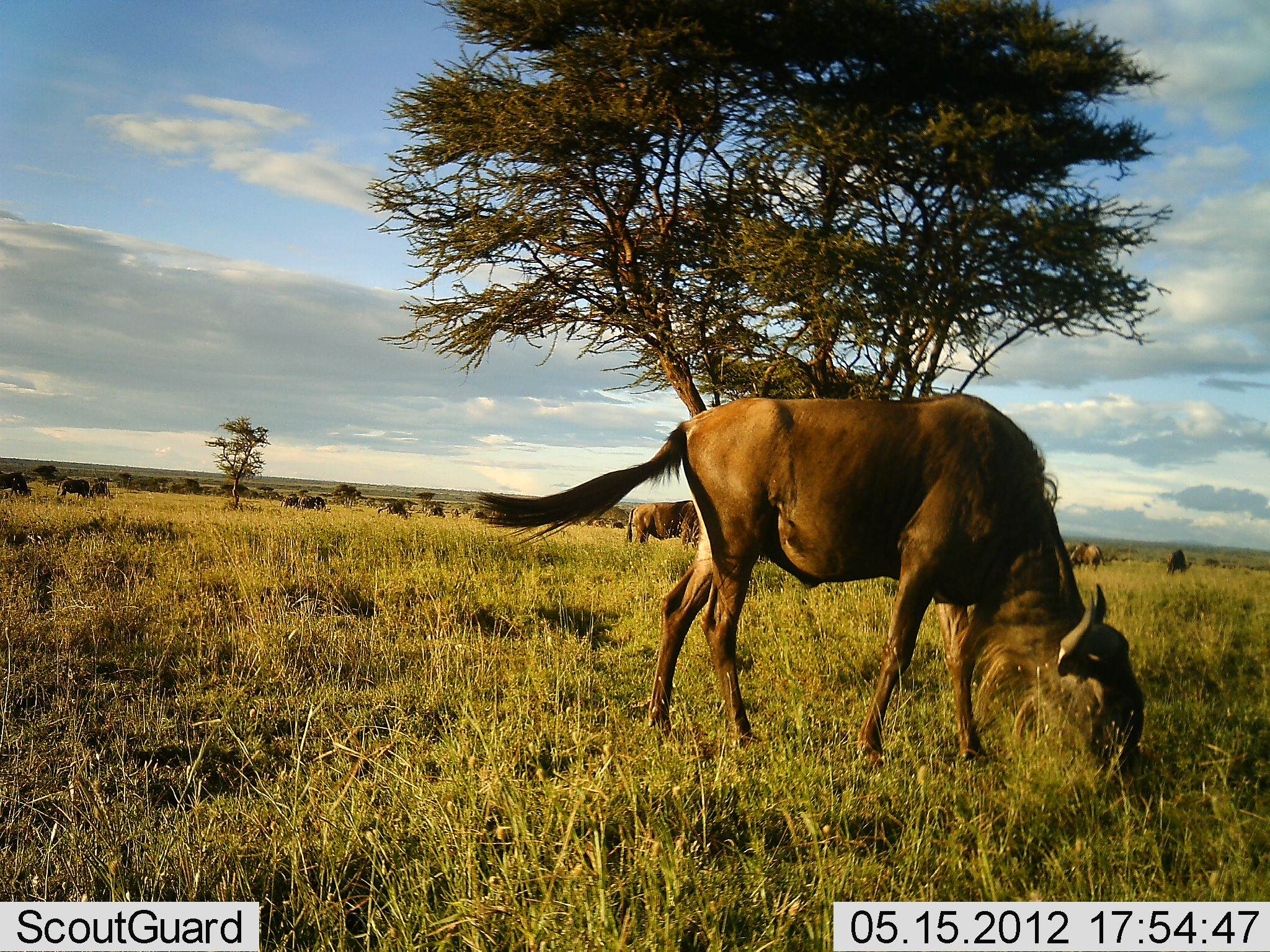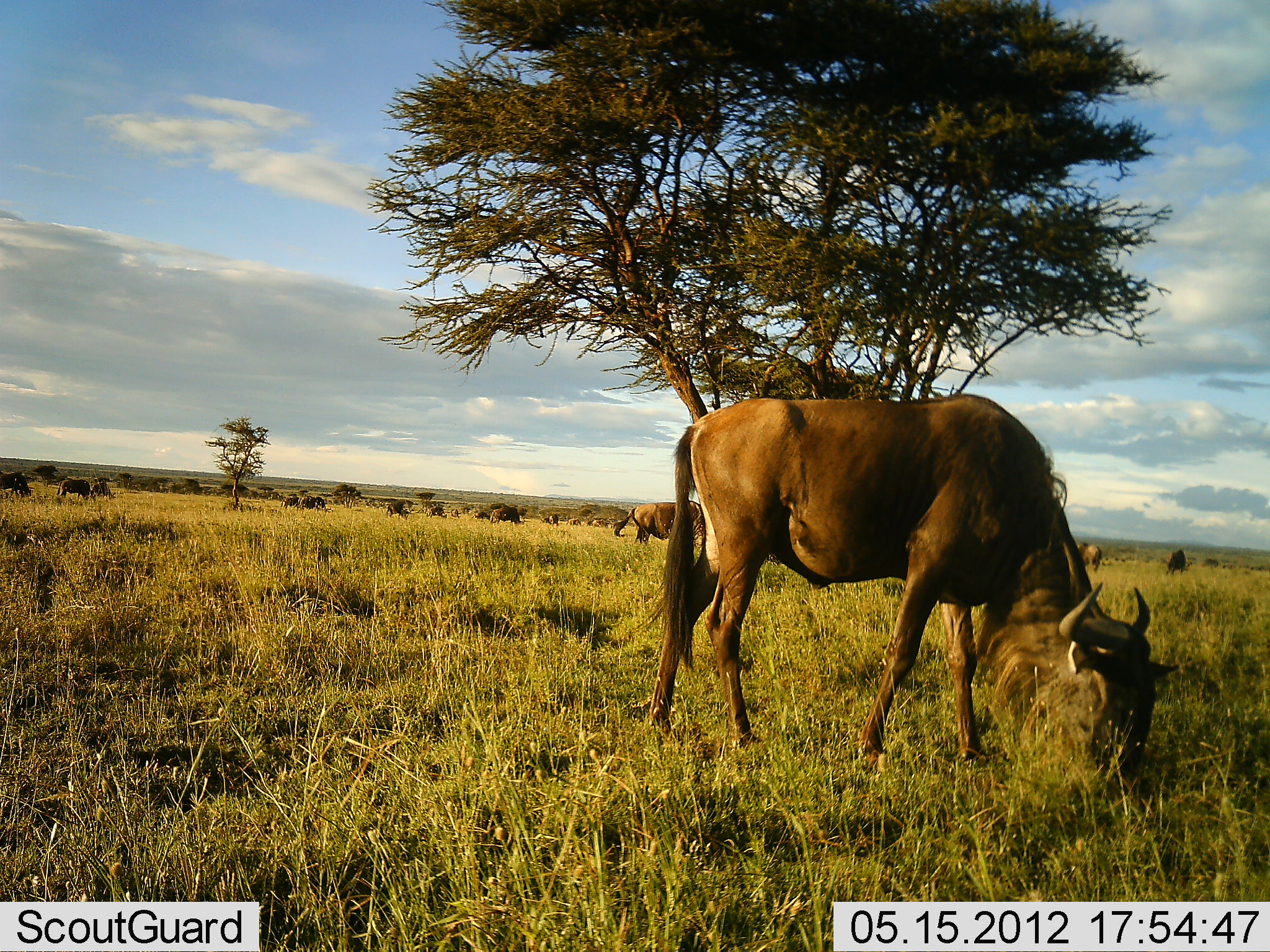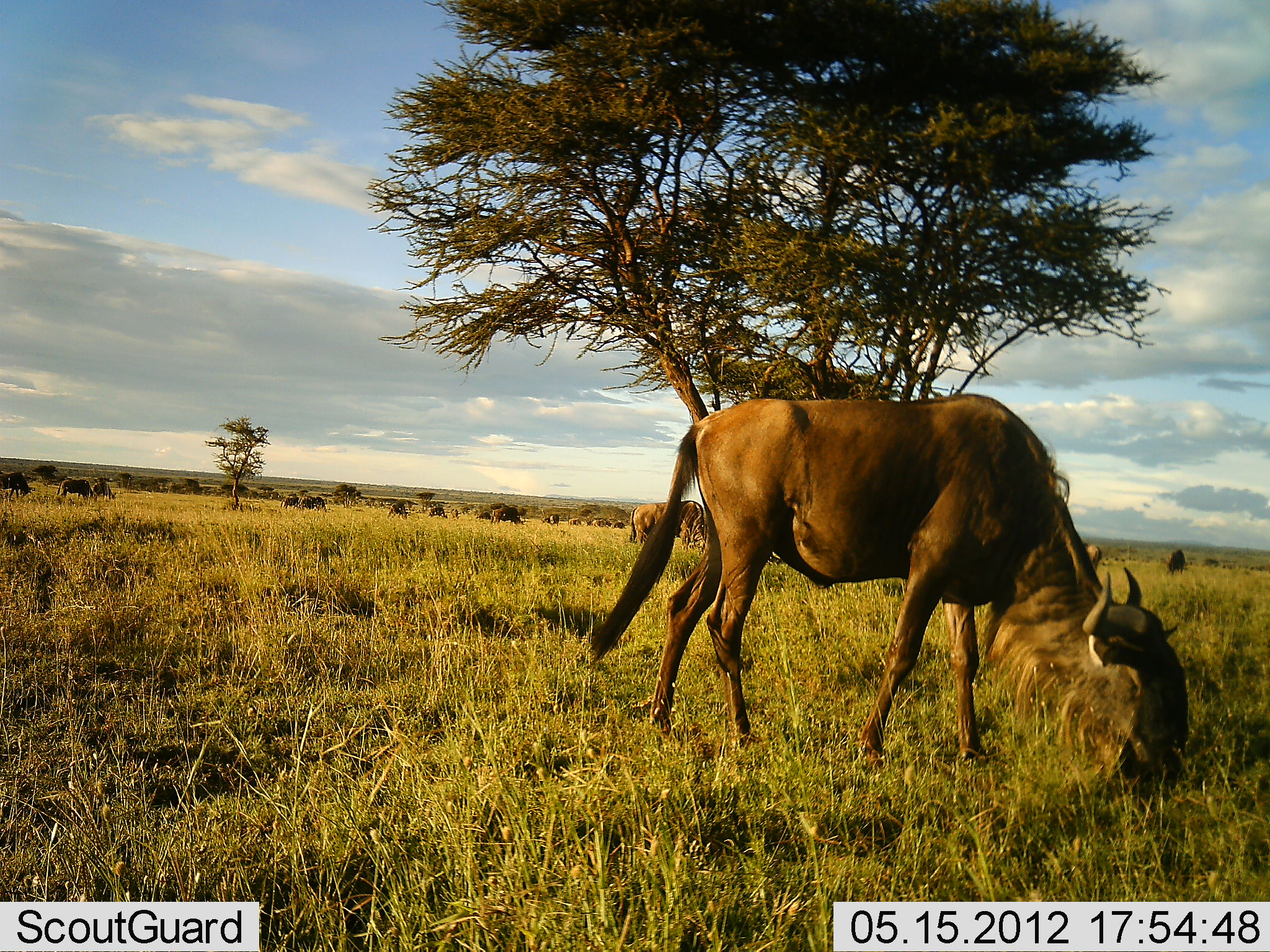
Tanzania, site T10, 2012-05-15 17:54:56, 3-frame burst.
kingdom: Animalia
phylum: Chordata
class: Mammalia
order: Artiodactyla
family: Bovidae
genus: Connochaetes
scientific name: Connochaetes taurinus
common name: blue wildebeest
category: wildebeest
Wildebeest (blue wildebeest) (Connochaetes taurinus), count 11-50. Behavior (volunteer vote fractions): standing 30%, resting 0%, moving 20%, interacting 0%. Young present (vote fraction): 0%. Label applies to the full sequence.